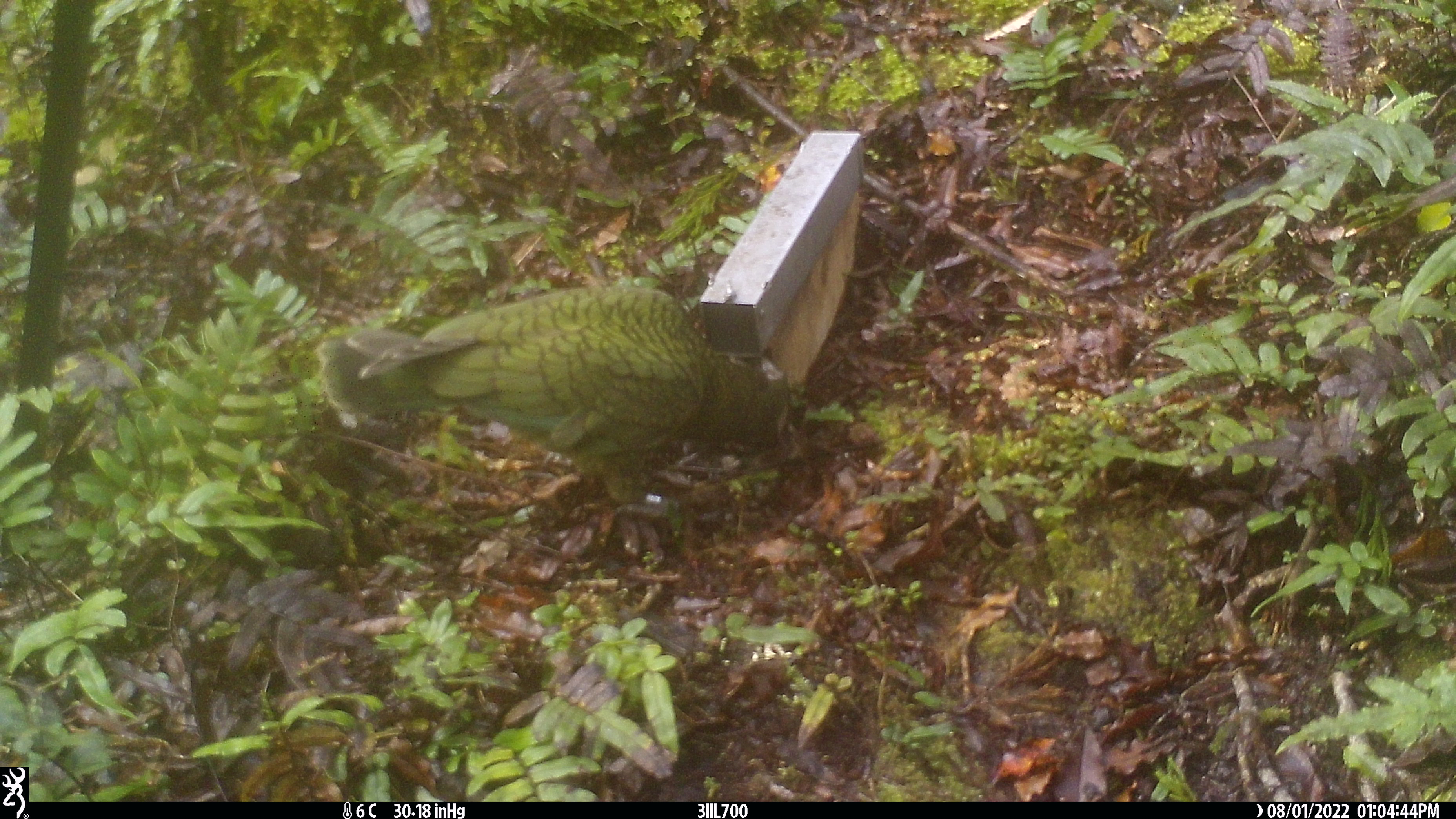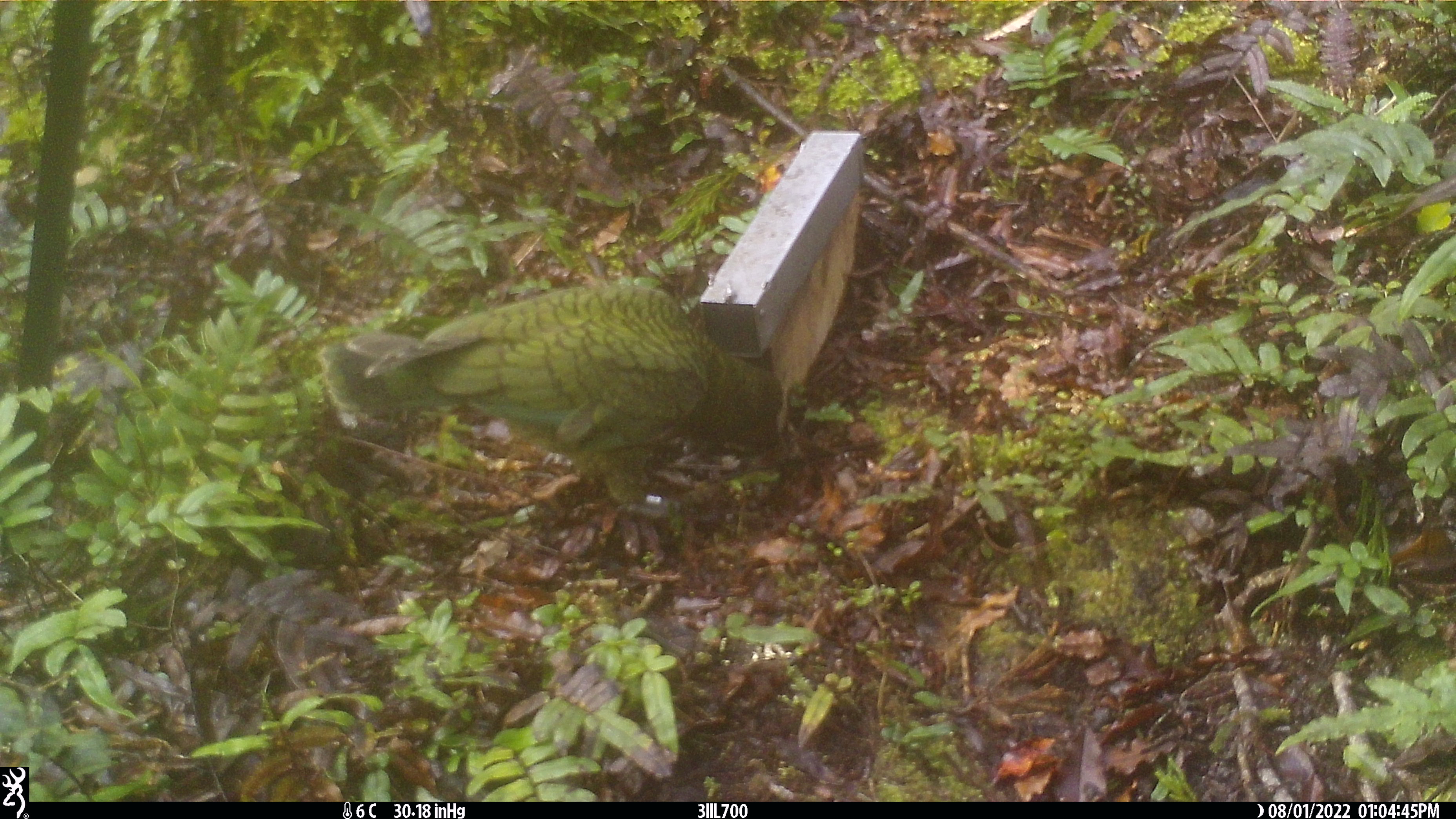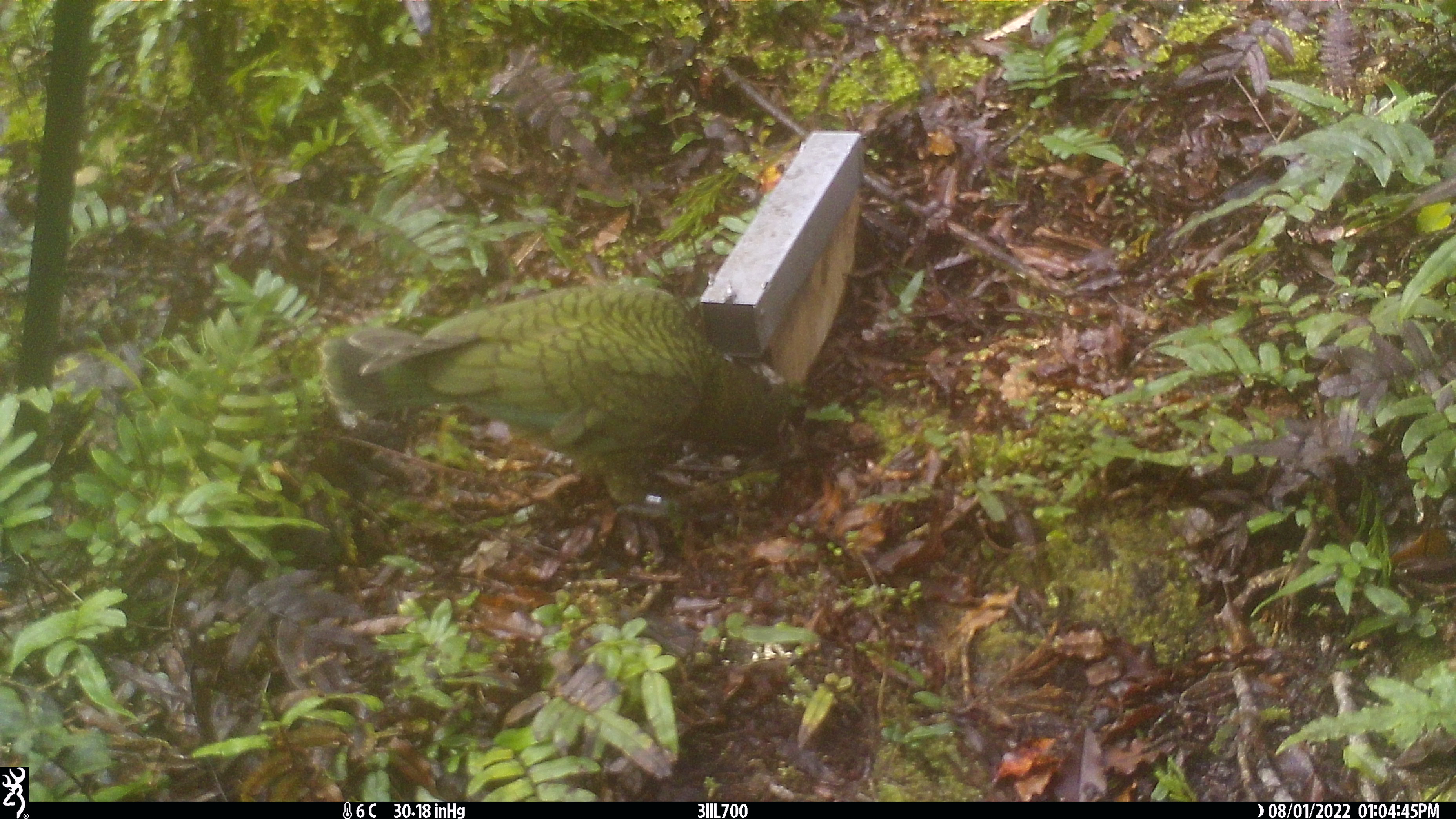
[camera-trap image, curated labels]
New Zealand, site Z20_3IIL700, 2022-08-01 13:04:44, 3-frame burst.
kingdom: Animalia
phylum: Chordata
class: Aves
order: Psittaciformes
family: Strigopidae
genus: Nestor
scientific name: Nestor notabilis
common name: kea